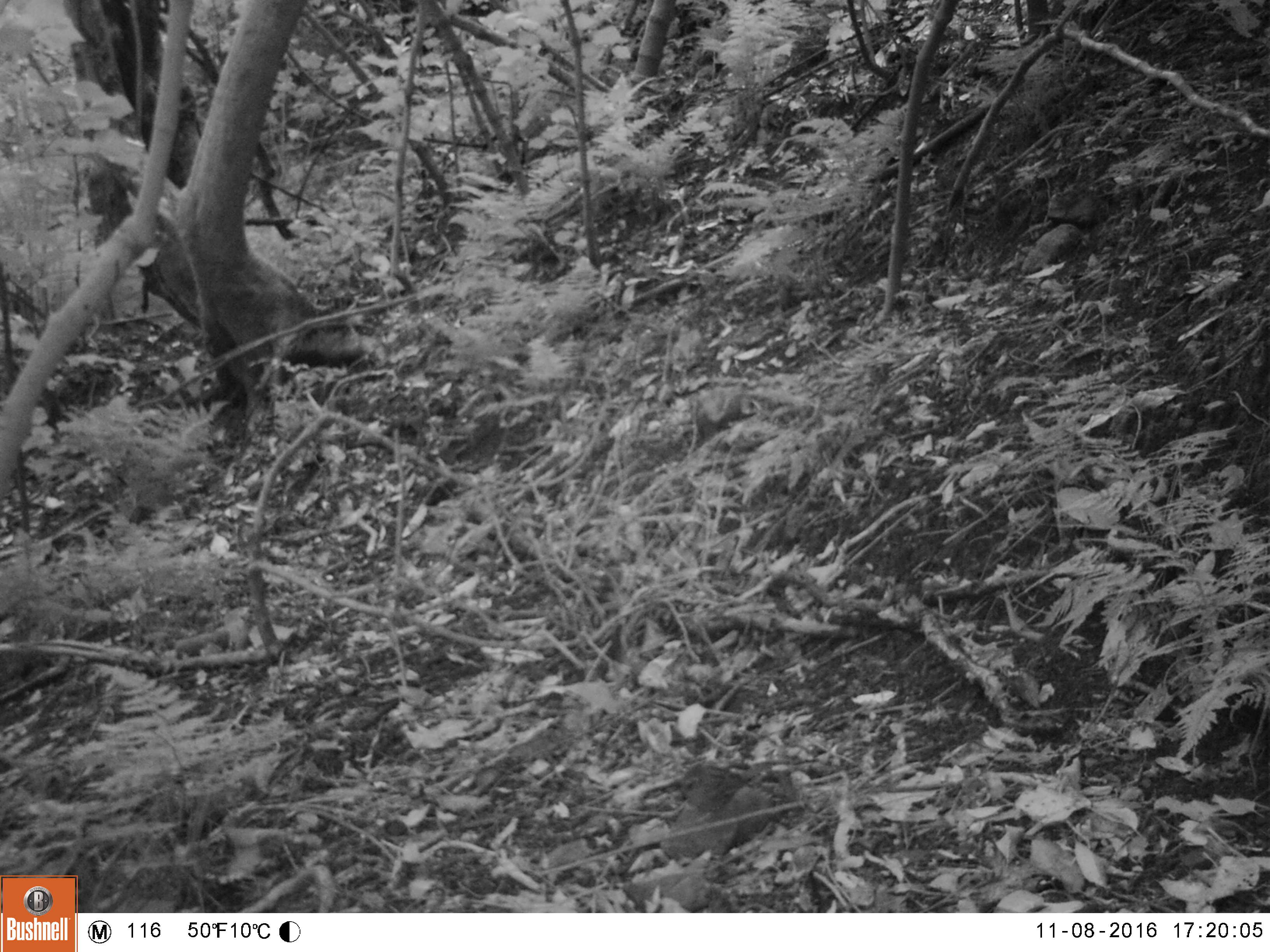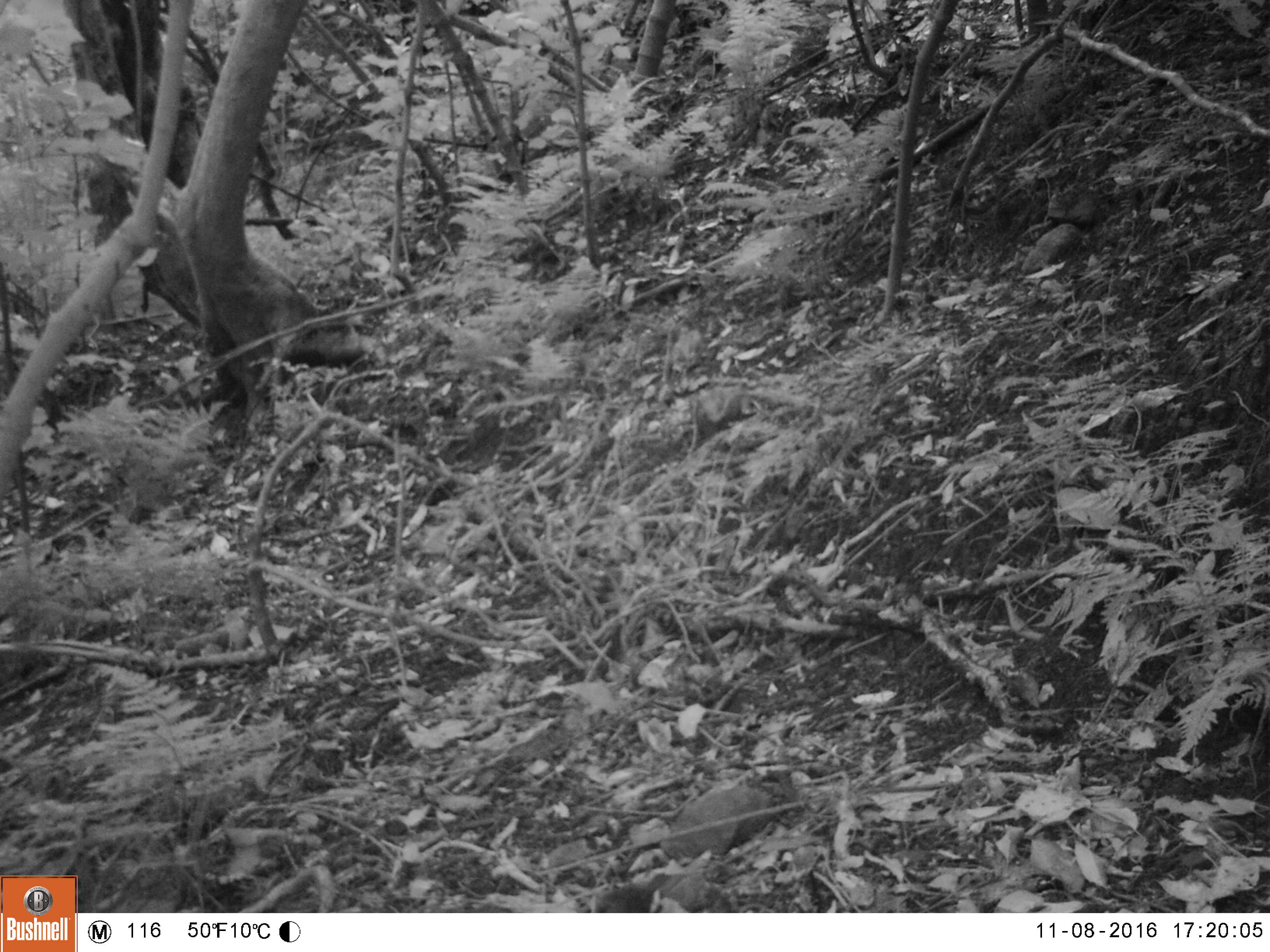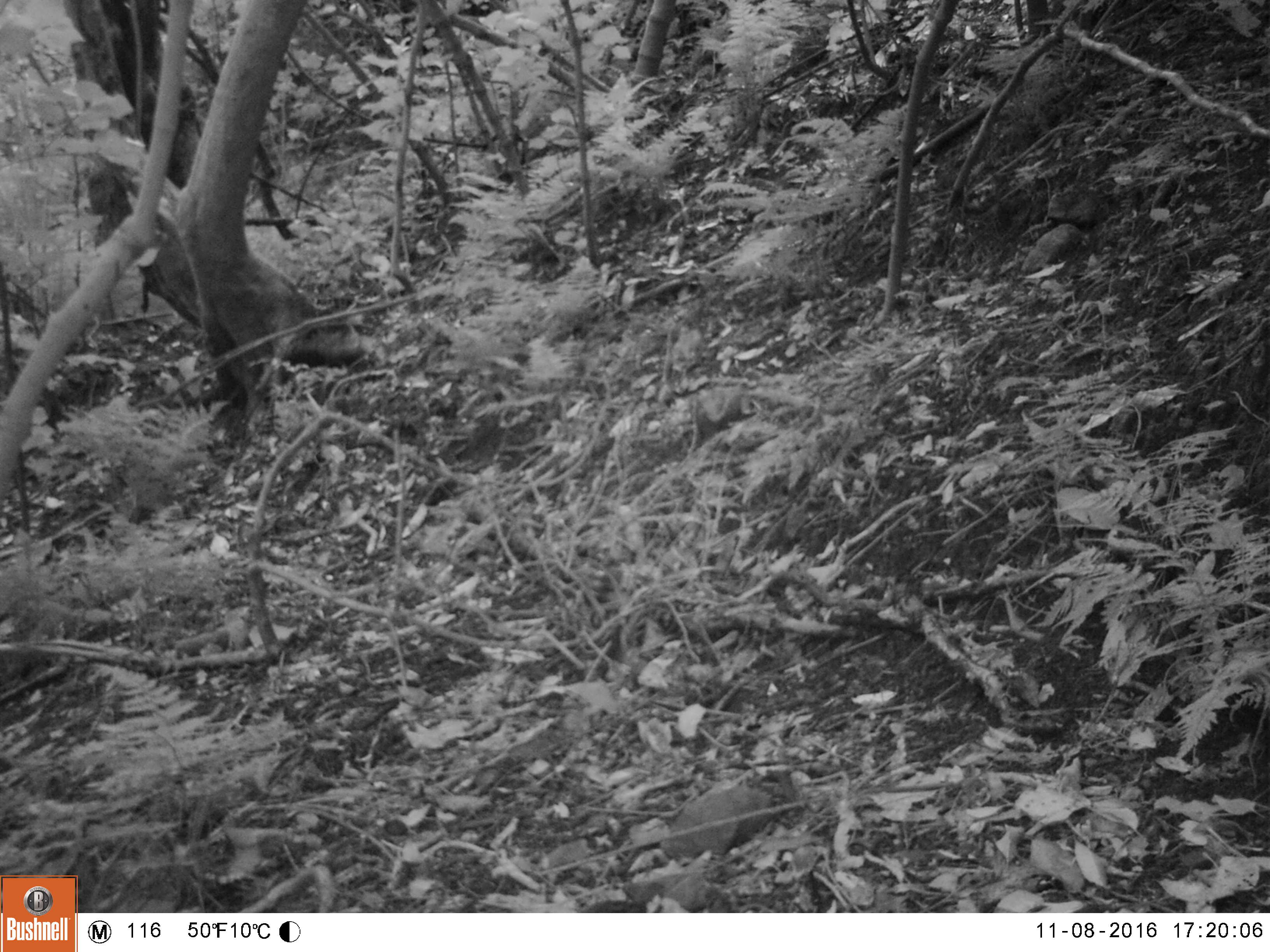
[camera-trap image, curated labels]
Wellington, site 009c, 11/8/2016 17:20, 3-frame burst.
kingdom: Animalia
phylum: Chordata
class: Aves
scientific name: Aves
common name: bird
Bird (Aves).